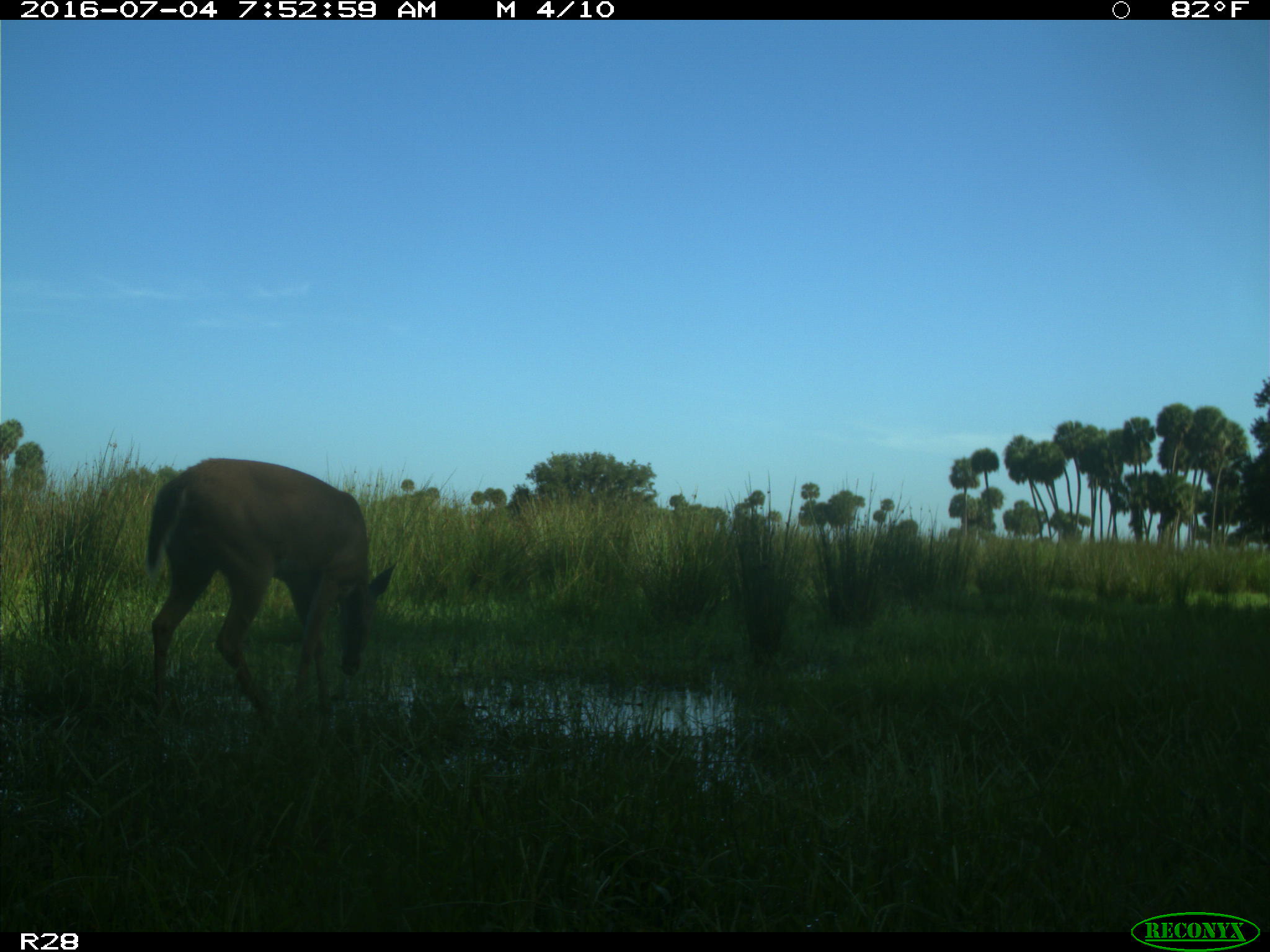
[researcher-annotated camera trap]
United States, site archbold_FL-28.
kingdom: Animalia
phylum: Chordata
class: Mammalia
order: Artiodactyla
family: Cervidae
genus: Odocoileus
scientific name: Odocoileus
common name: deer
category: unidentified deer